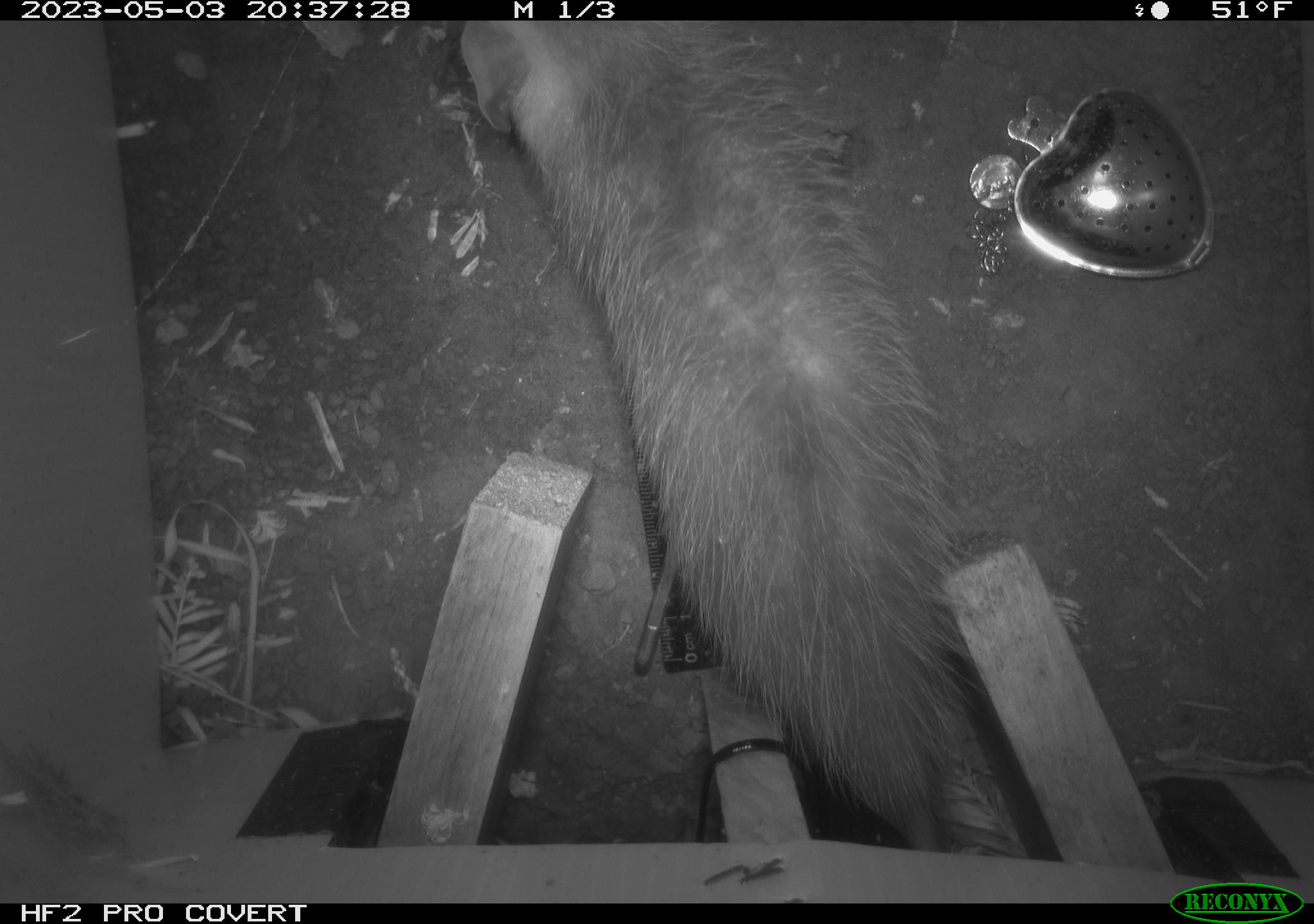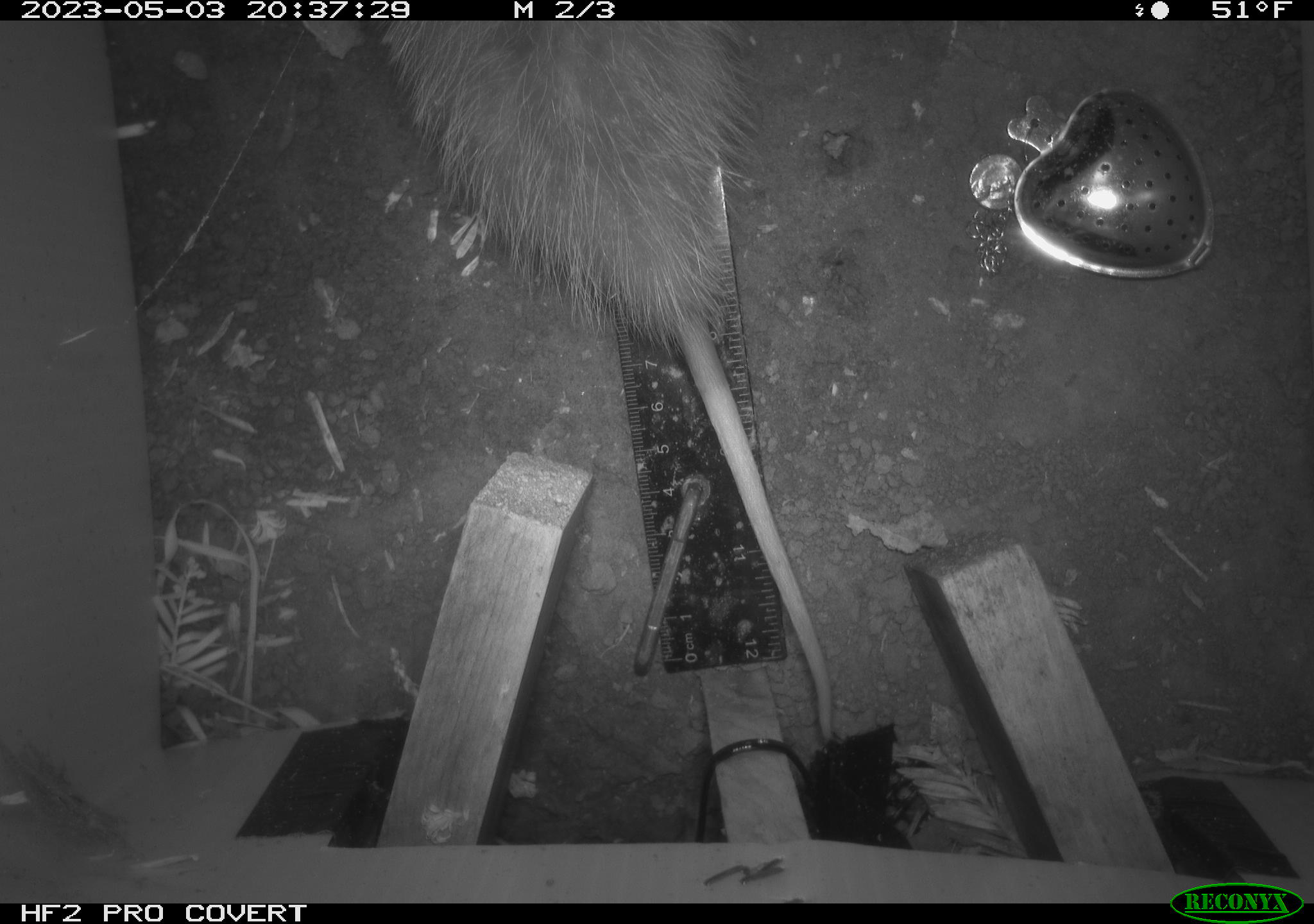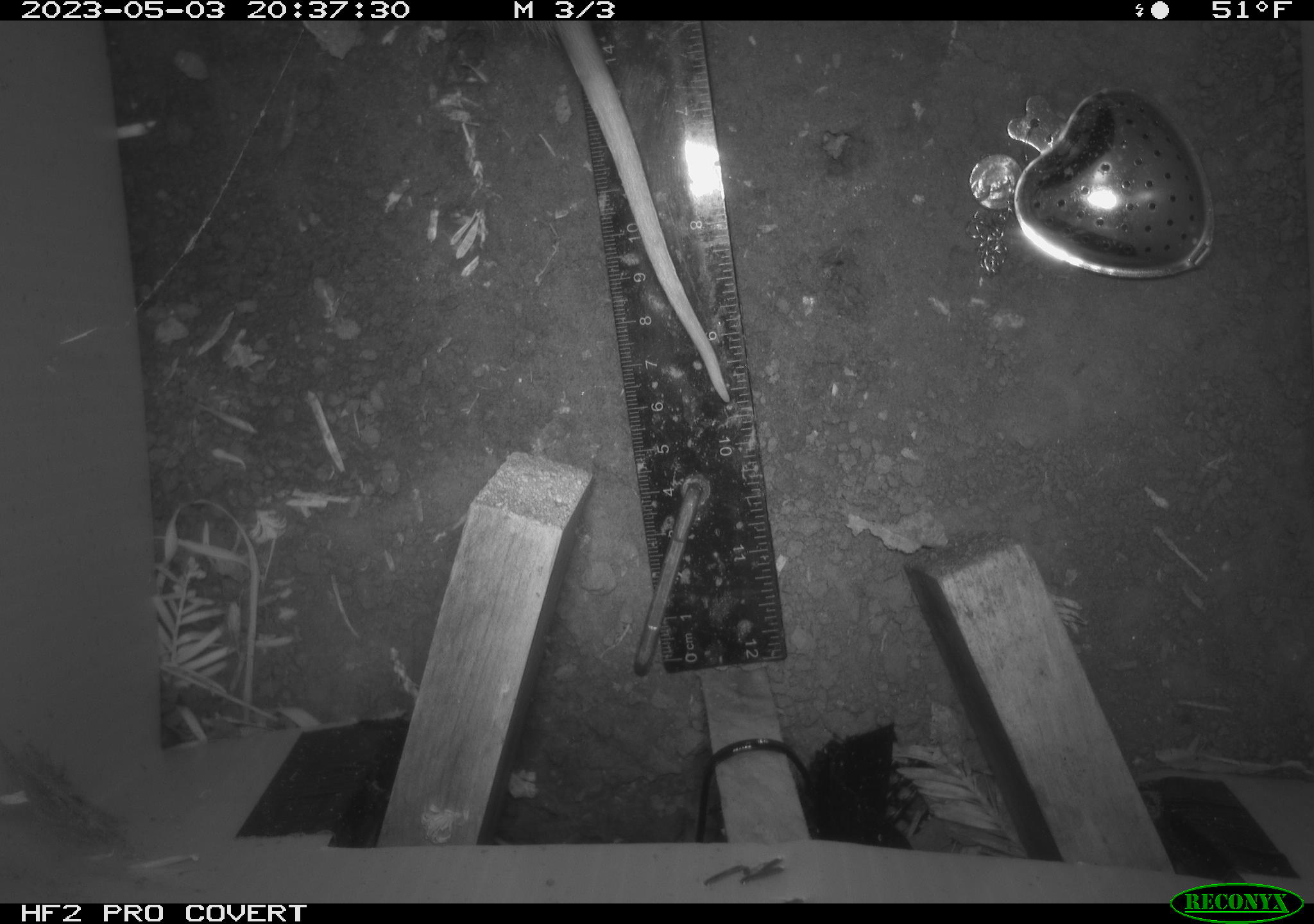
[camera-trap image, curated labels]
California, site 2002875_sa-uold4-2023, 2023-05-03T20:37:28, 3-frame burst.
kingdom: Animalia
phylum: Chordata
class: Mammalia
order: Didelphimorphia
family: Didelphidae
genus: Didelphis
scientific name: Didelphis virginiana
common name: virginia opossum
Virginia opossum (Didelphis virginiana).